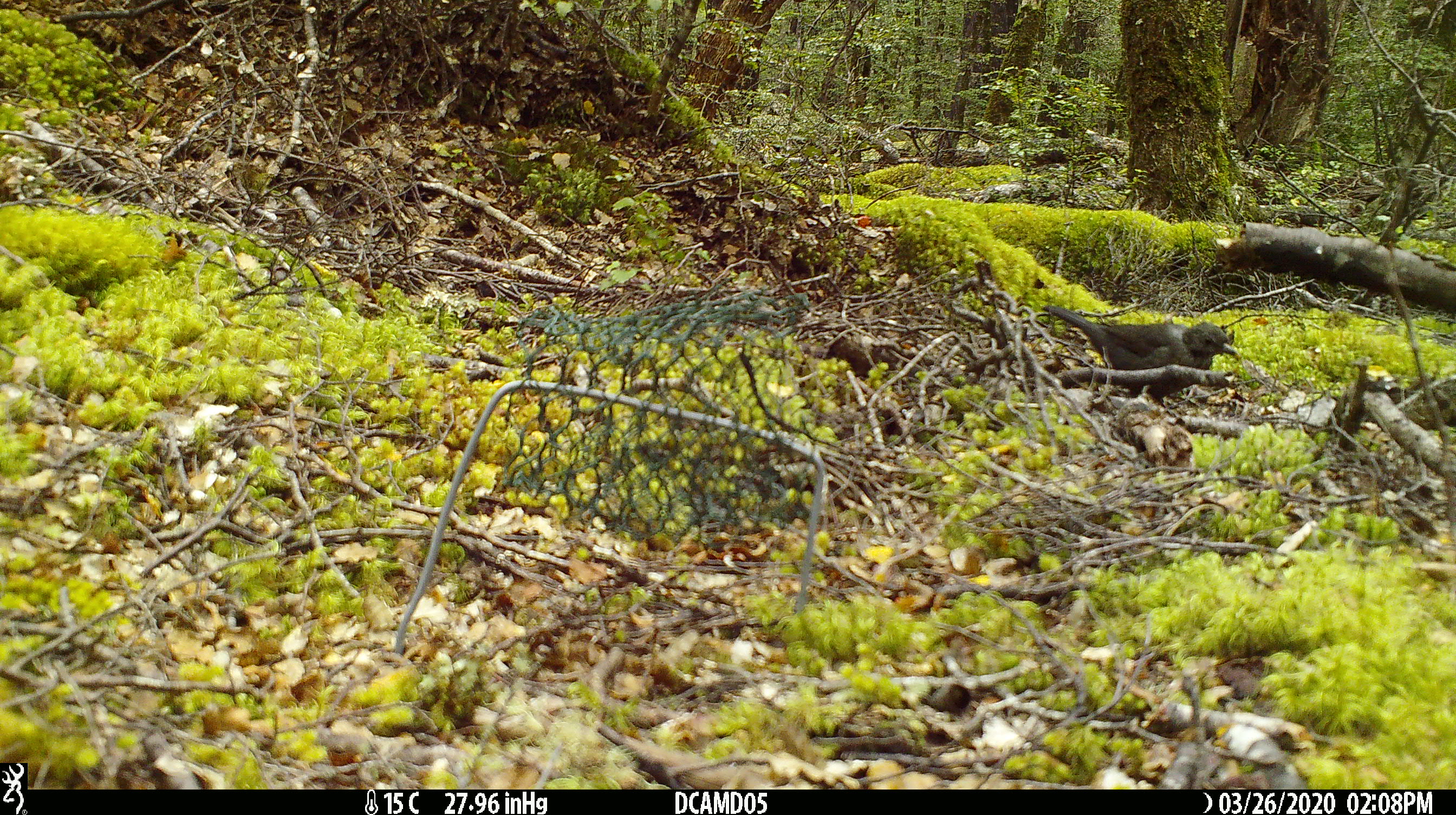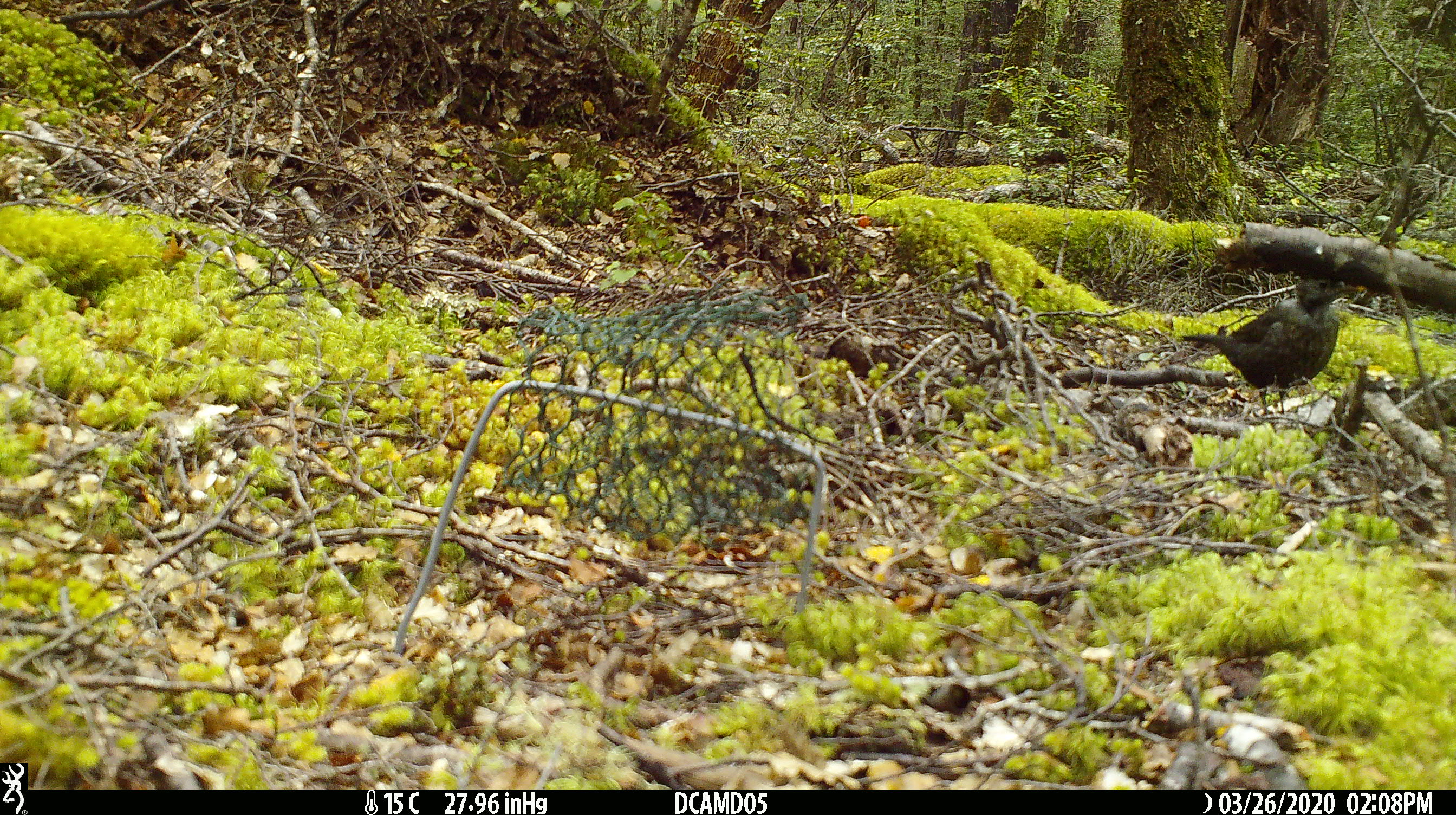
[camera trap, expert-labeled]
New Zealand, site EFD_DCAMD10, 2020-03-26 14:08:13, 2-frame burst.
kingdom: Animalia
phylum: Chordata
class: Aves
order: Passeriformes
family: Turdidae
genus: Turdus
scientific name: Turdus merula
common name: eurasian blackbird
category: blackbird